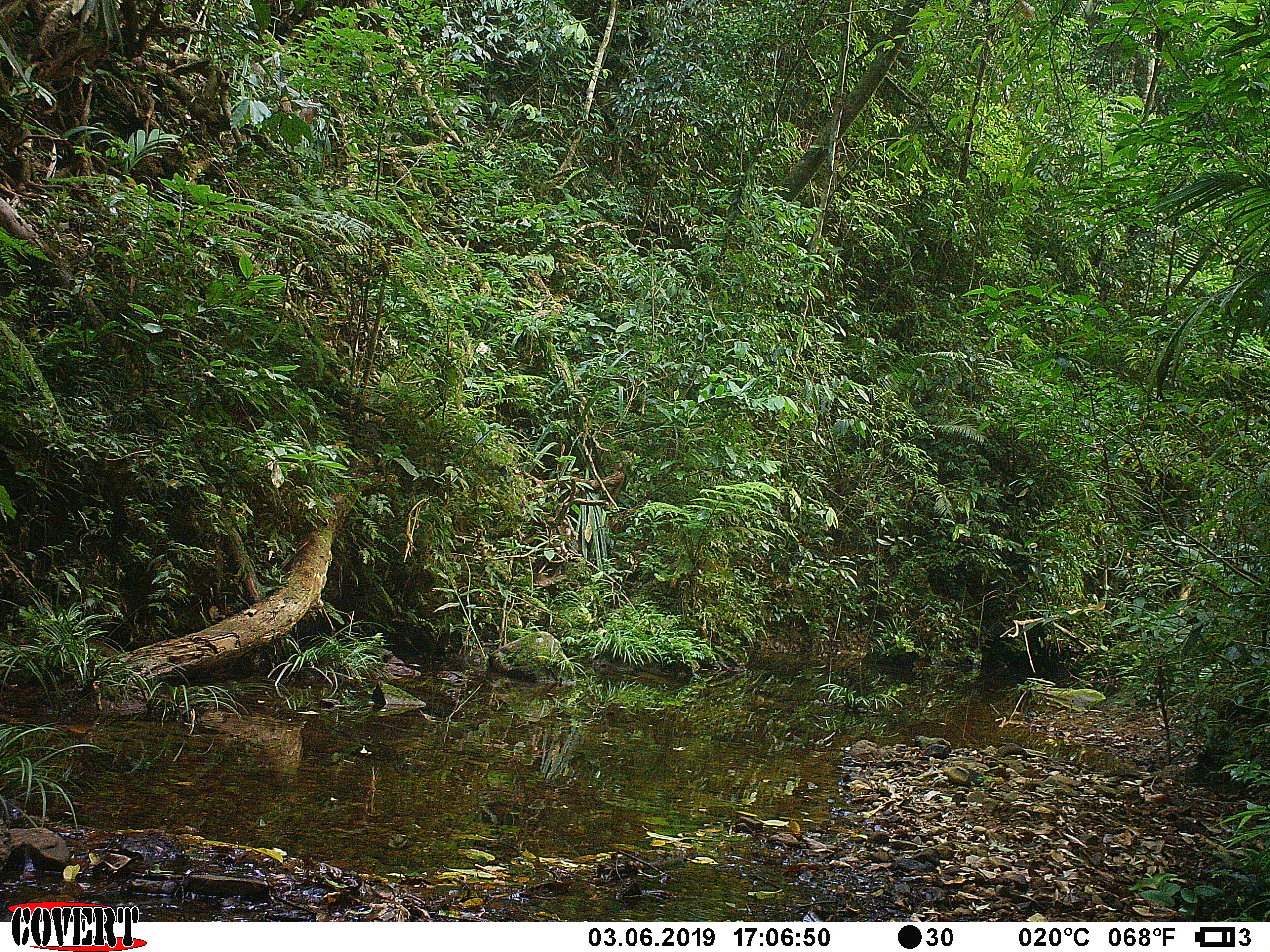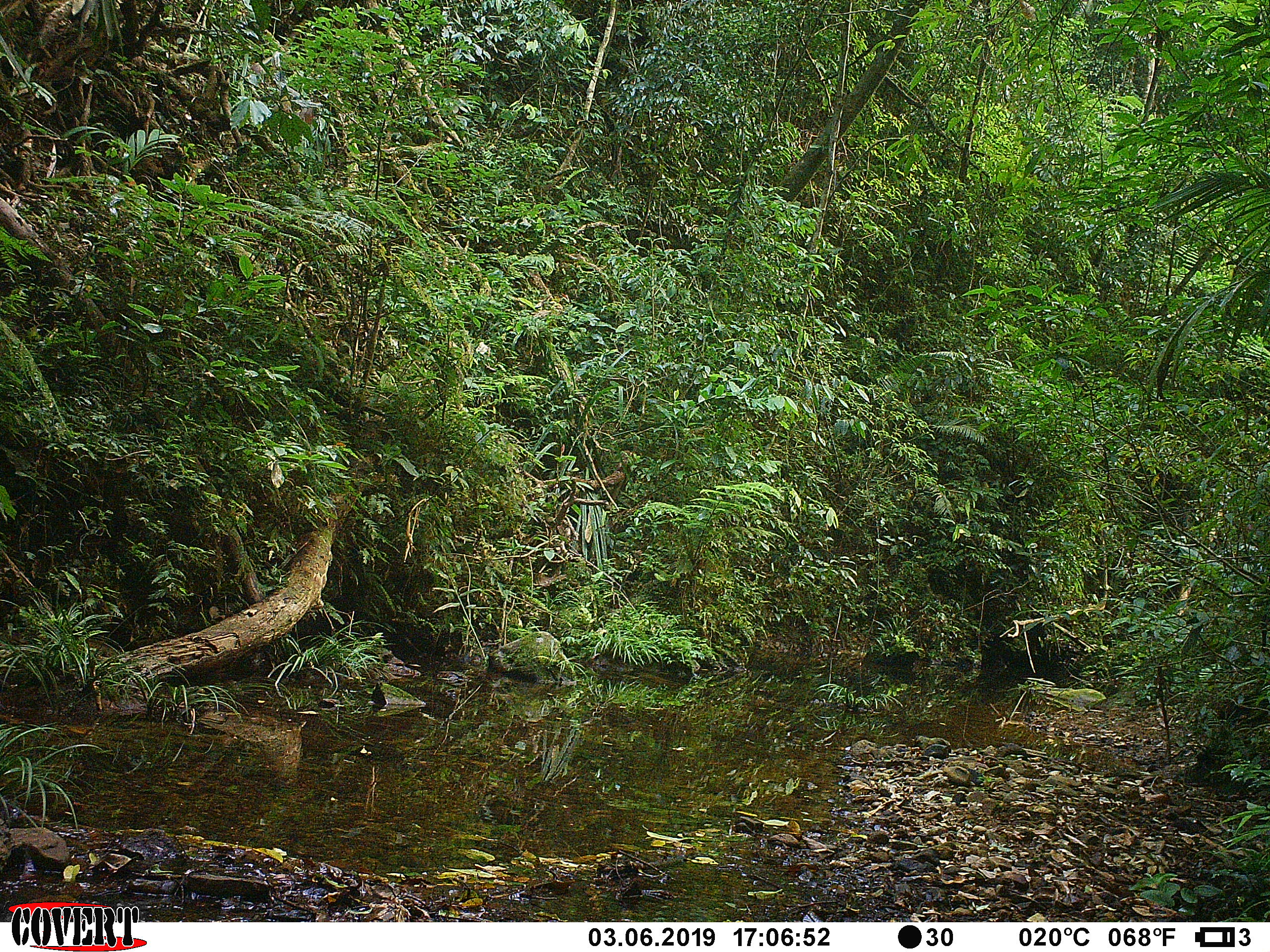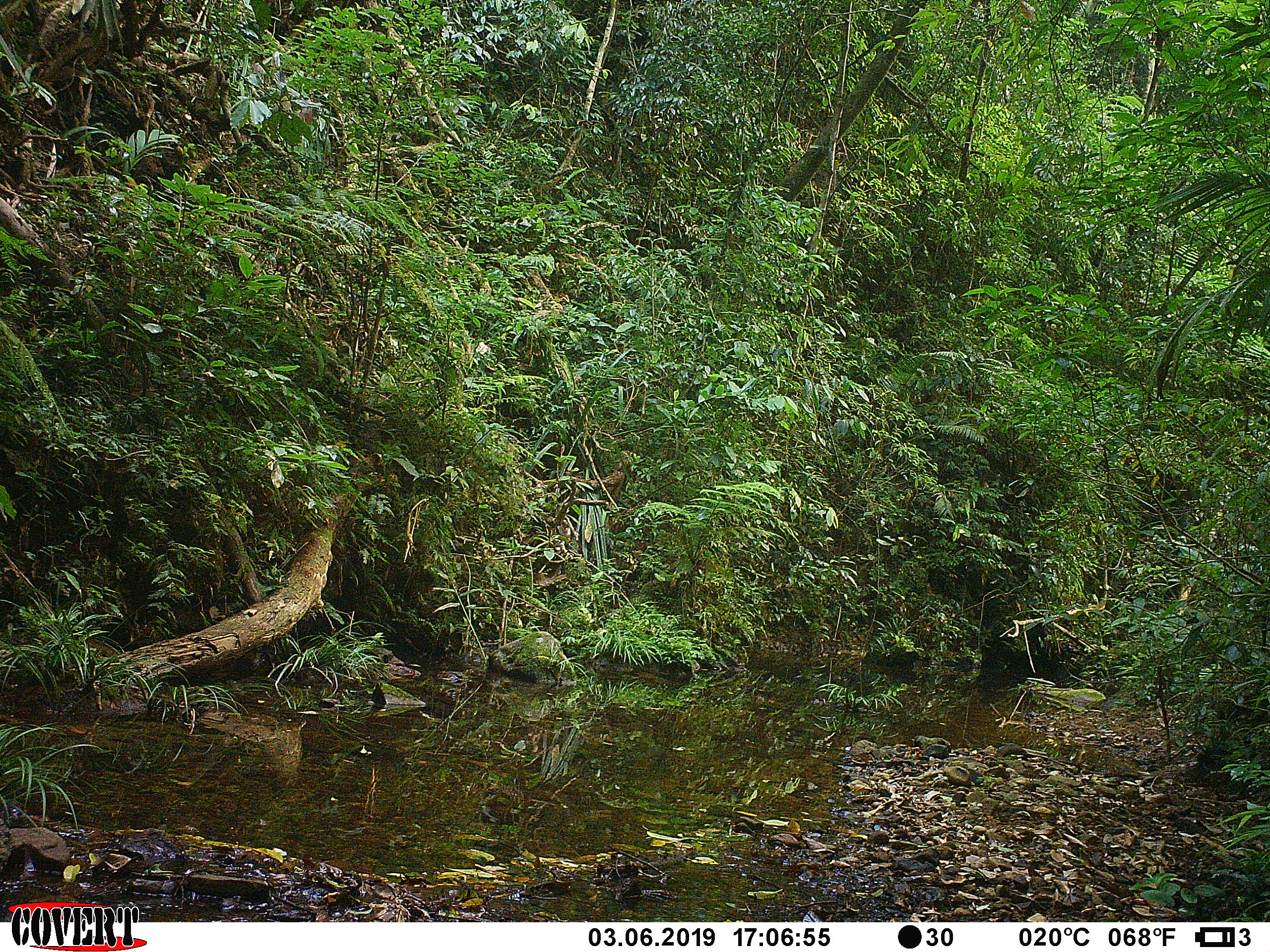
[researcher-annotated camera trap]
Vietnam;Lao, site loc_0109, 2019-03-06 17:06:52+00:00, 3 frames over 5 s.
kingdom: Animalia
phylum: Chordata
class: Mammalia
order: Artiodactyla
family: Cervidae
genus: Muntiacus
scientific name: Muntiacus rooseveltorum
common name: roosevelt's muntjac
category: roosevelts muntjac group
Roosevelts muntjac group (roosevelt's muntjac) (Muntiacus rooseveltorum). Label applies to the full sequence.